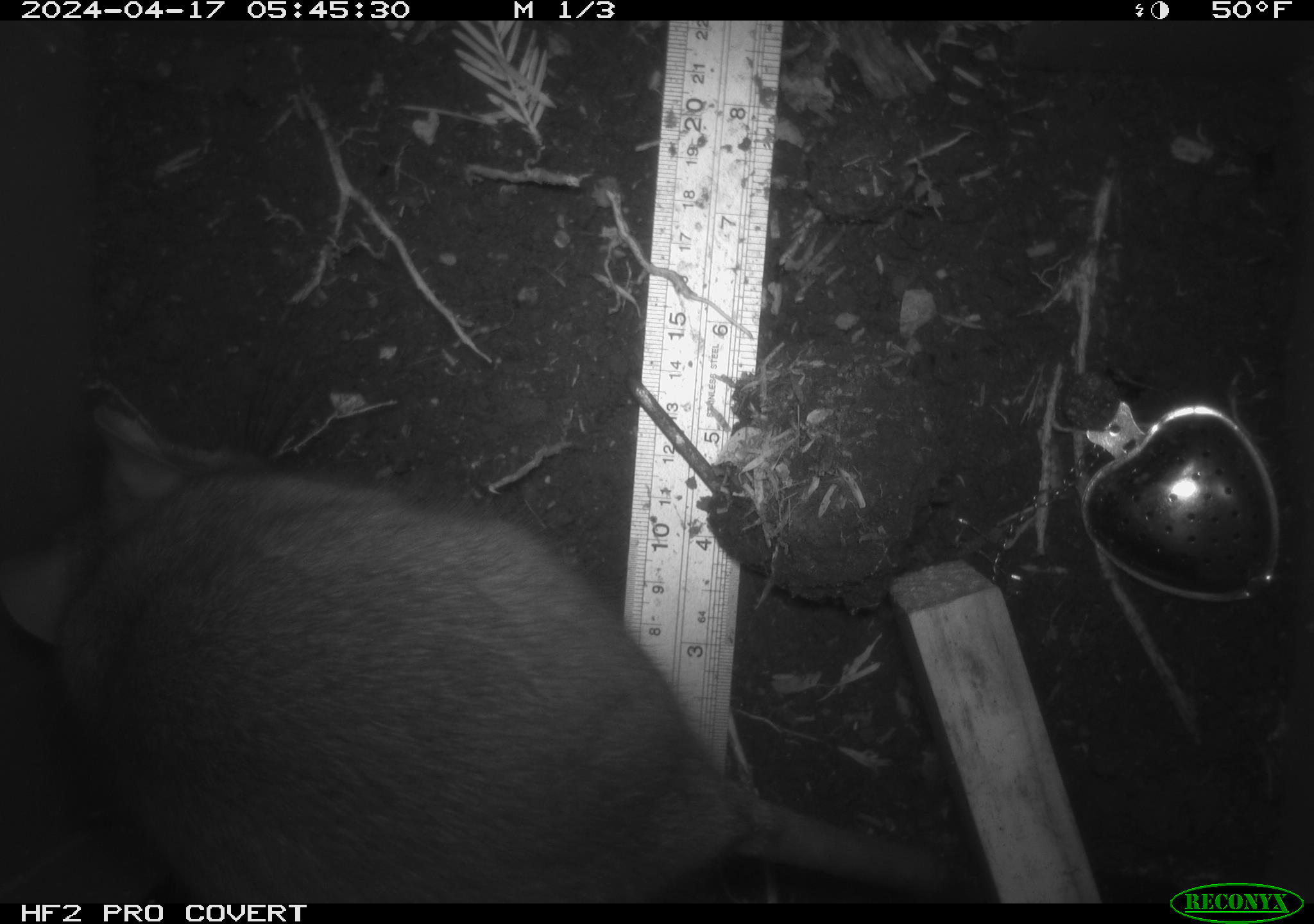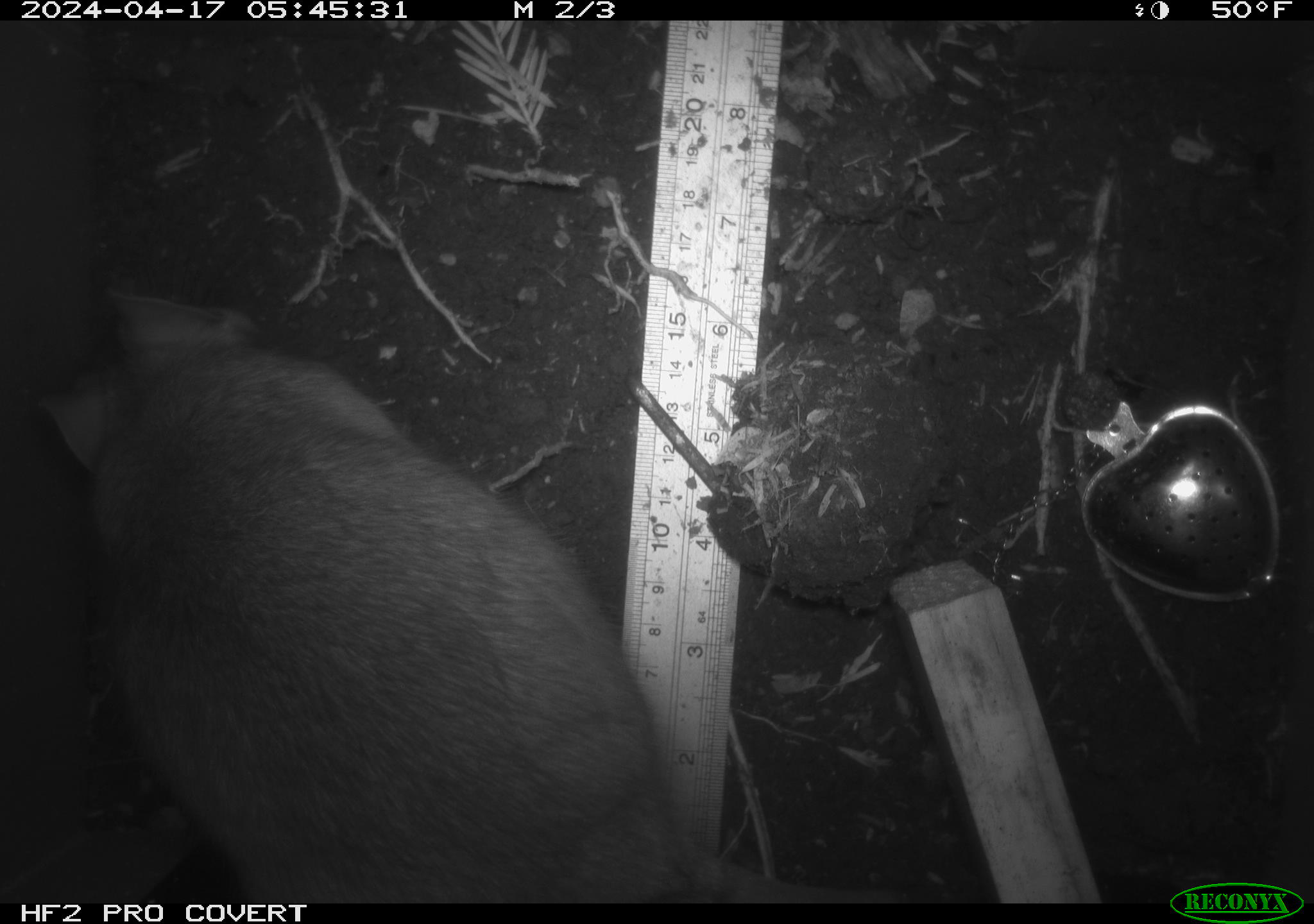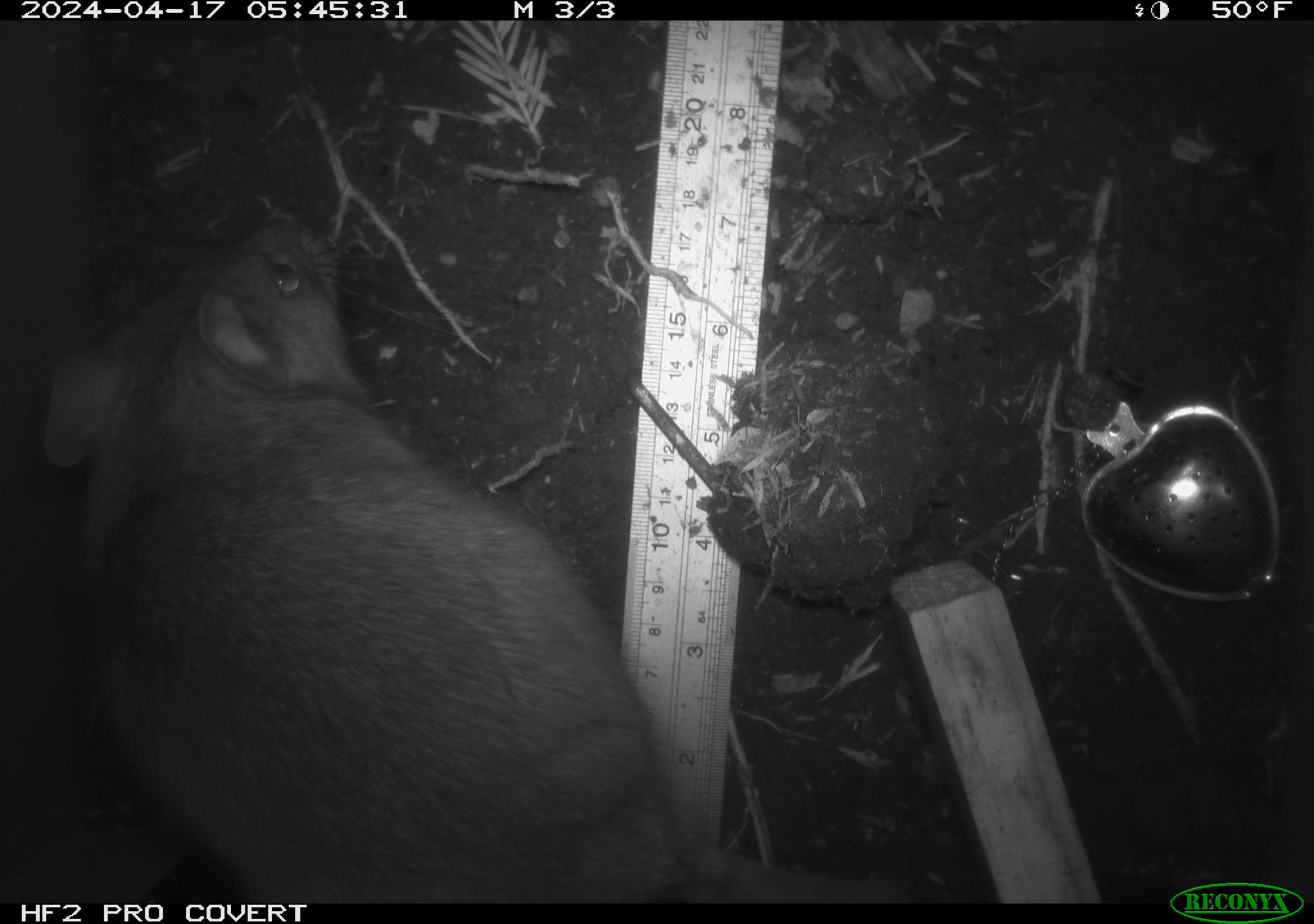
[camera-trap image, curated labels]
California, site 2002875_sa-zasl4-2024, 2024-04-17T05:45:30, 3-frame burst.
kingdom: Animalia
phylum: Chordata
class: Mammalia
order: Rodentia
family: Cricetidae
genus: Neotoma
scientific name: Neotoma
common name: pack rat or woodrat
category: neotoma species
Neotoma species (pack rat or woodrat) (Neotoma).